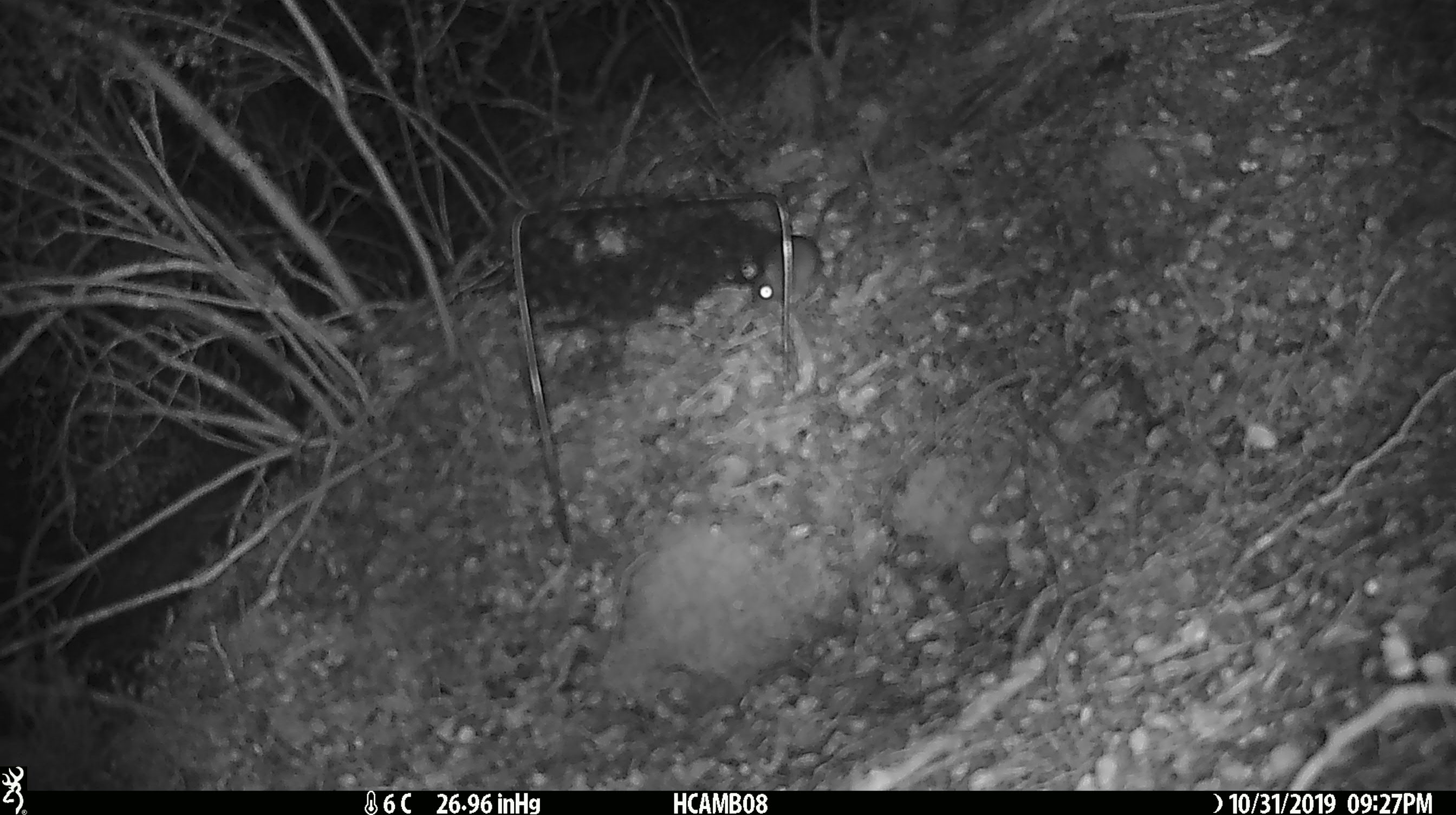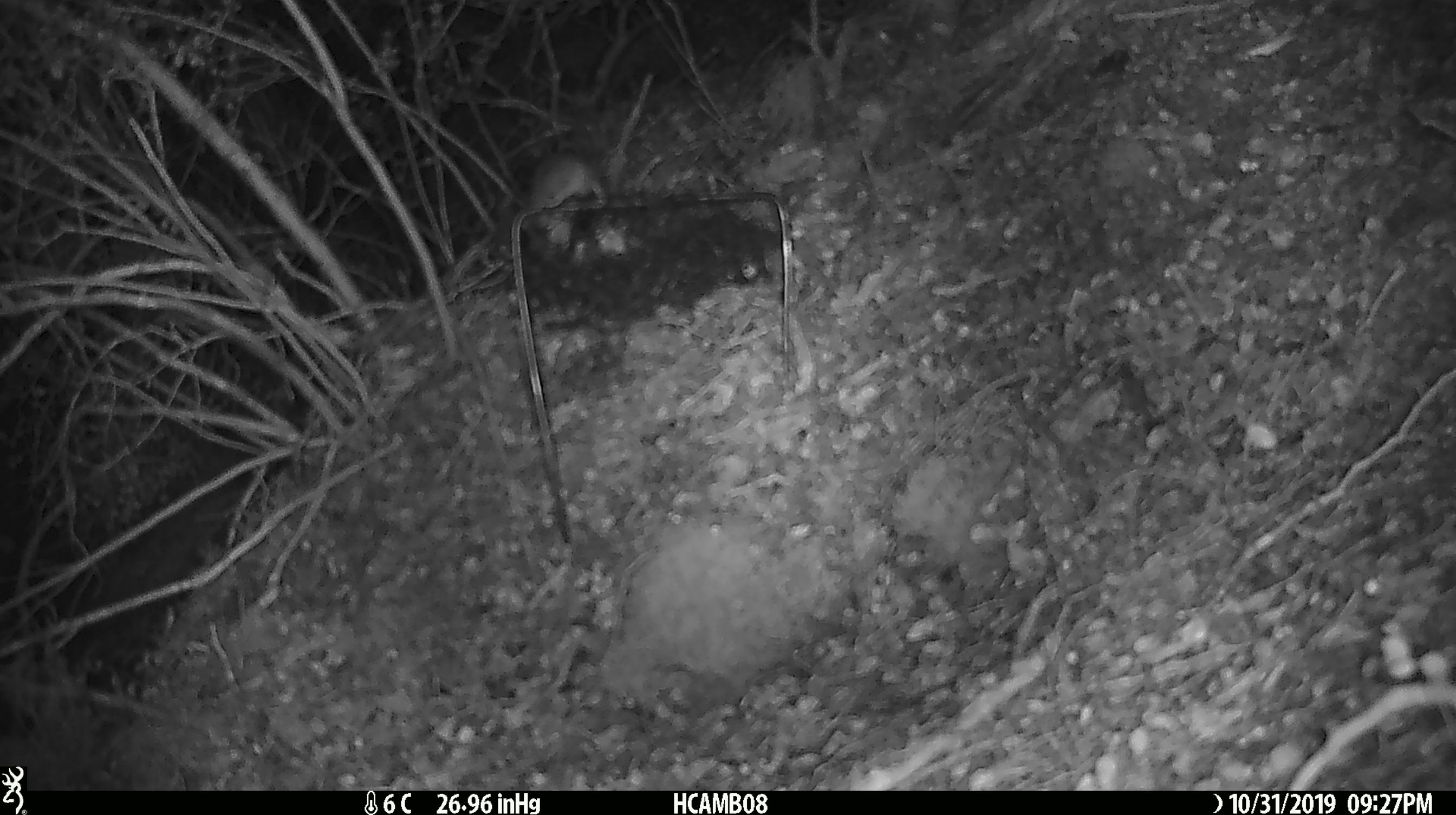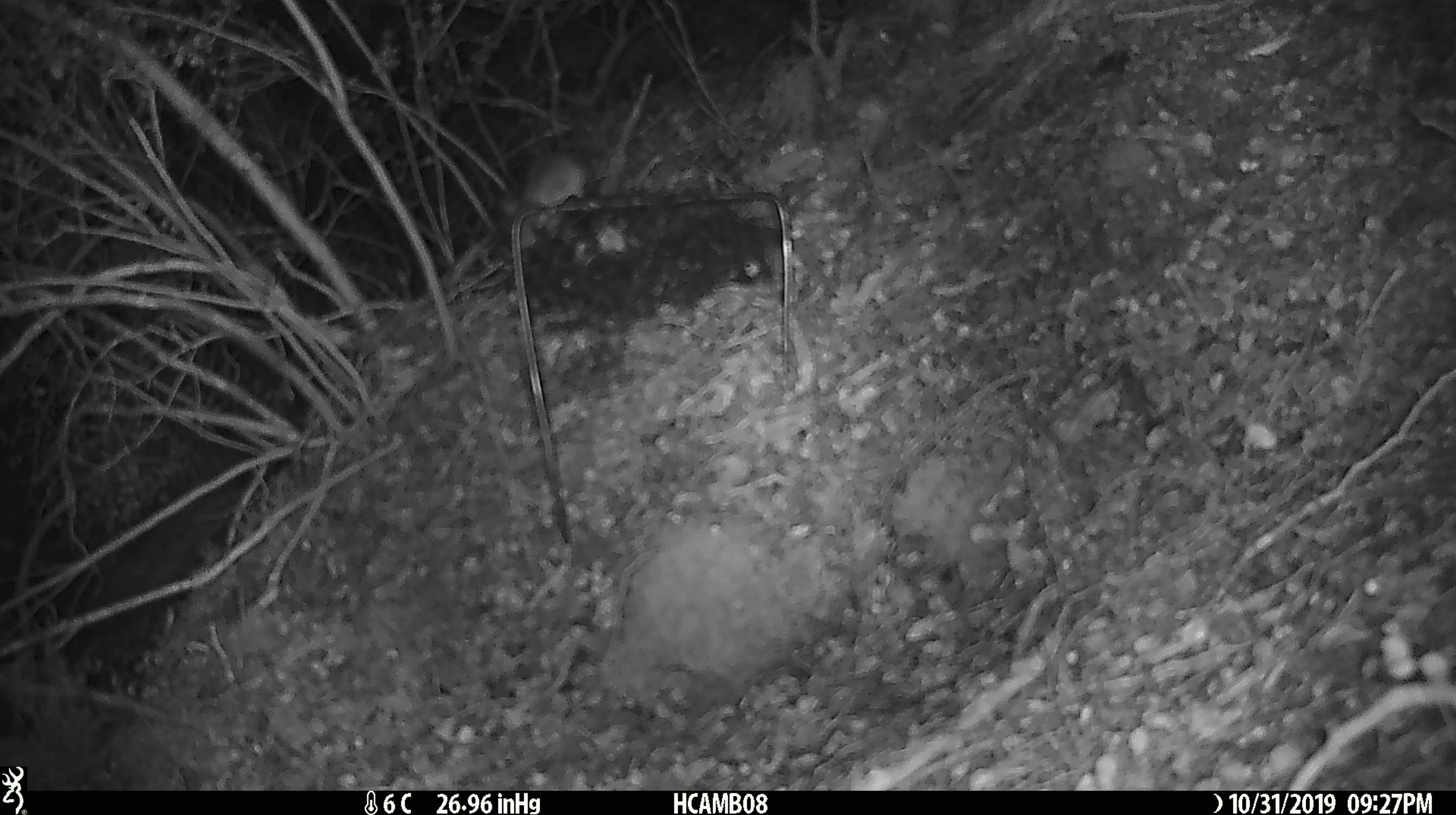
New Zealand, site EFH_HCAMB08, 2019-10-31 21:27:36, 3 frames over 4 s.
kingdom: Animalia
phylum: Chordata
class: Mammalia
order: Rodentia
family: Muridae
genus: Mus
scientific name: Mus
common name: mouse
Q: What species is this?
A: Mouse (Mus).